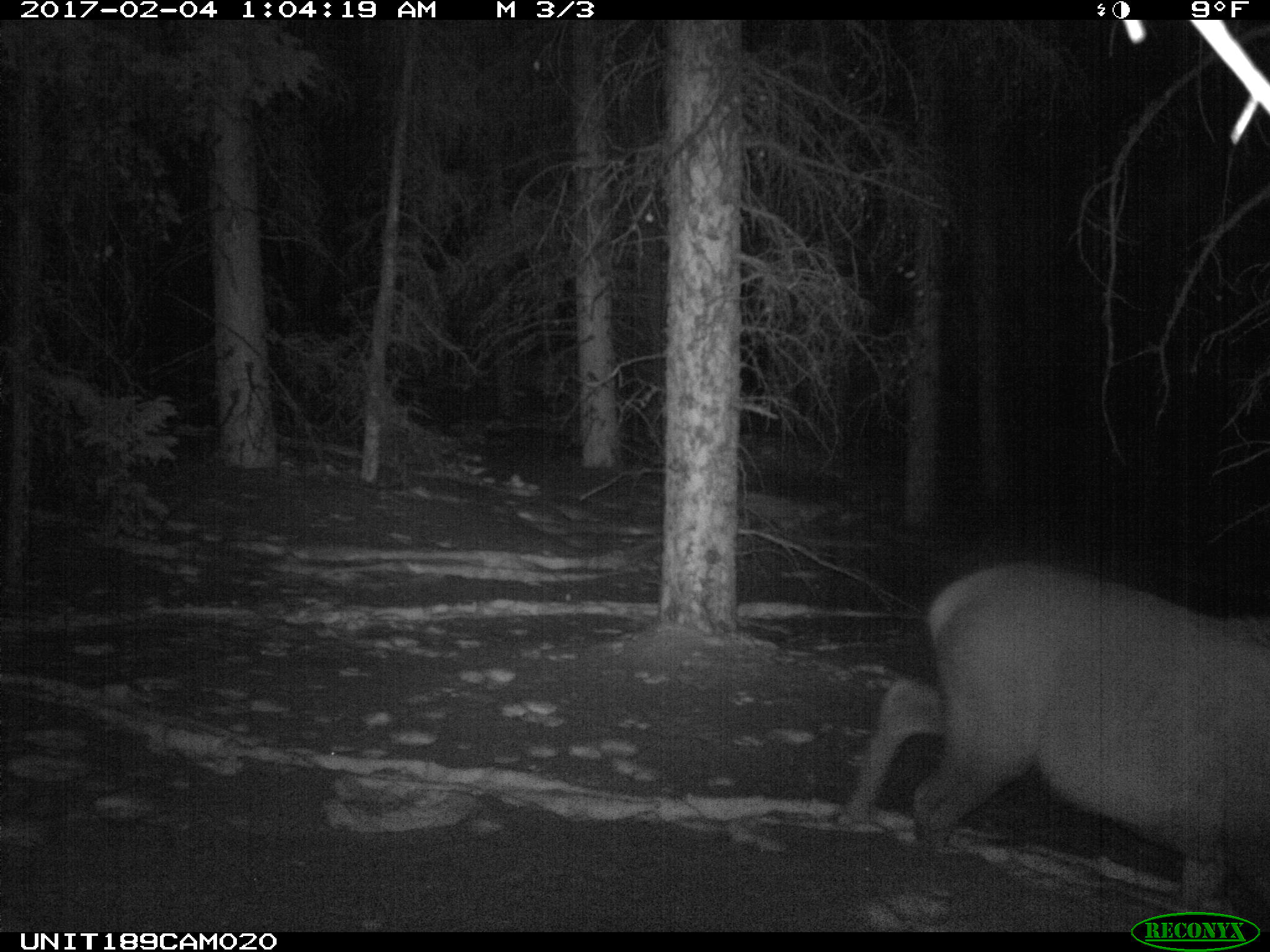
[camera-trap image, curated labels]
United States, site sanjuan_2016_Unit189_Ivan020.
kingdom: Animalia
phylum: Chordata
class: Mammalia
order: Artiodactyla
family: Cervidae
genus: Cervus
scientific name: Cervus elaphus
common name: red deer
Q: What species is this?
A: Cervus elaphus (red deer).